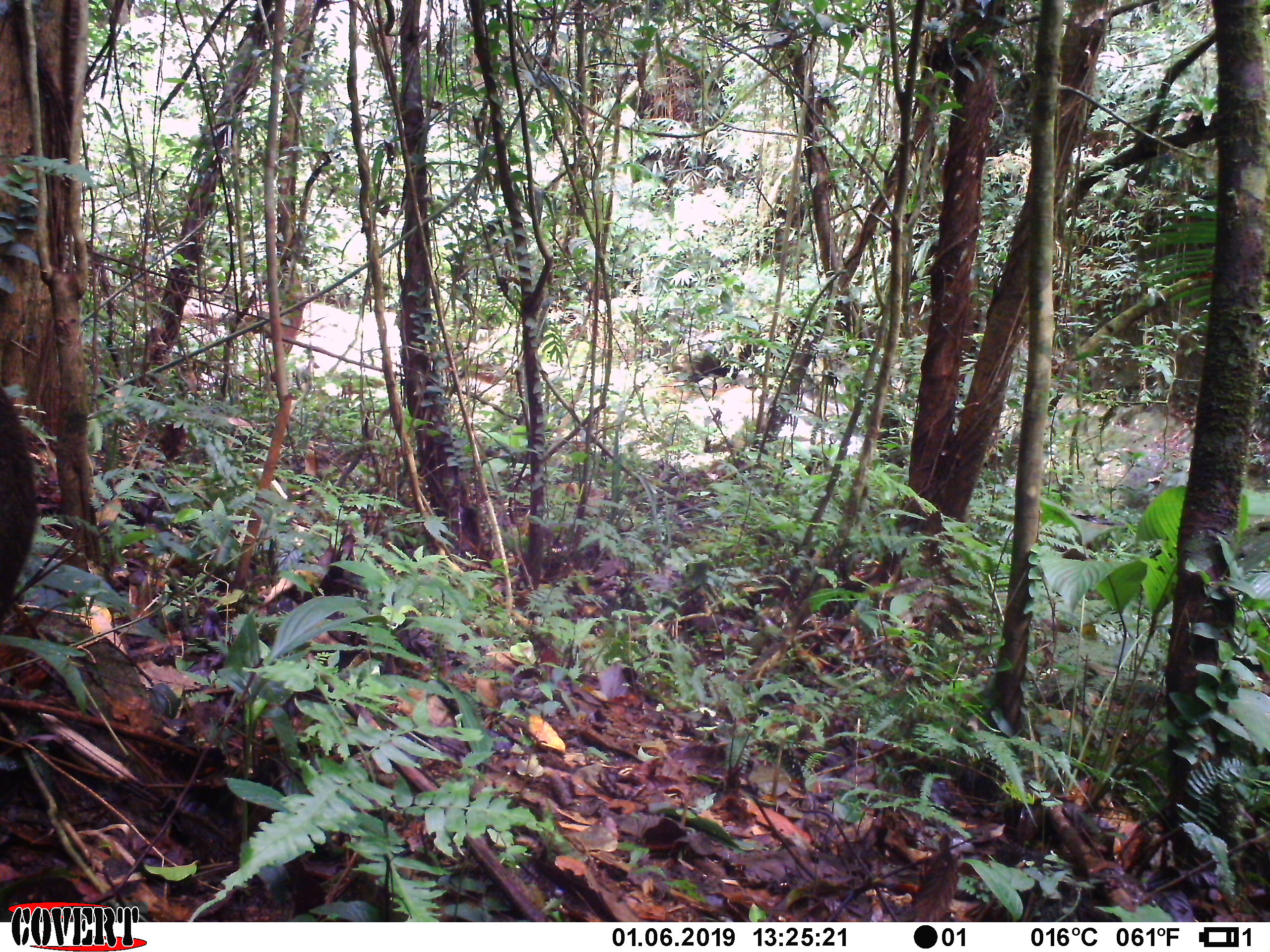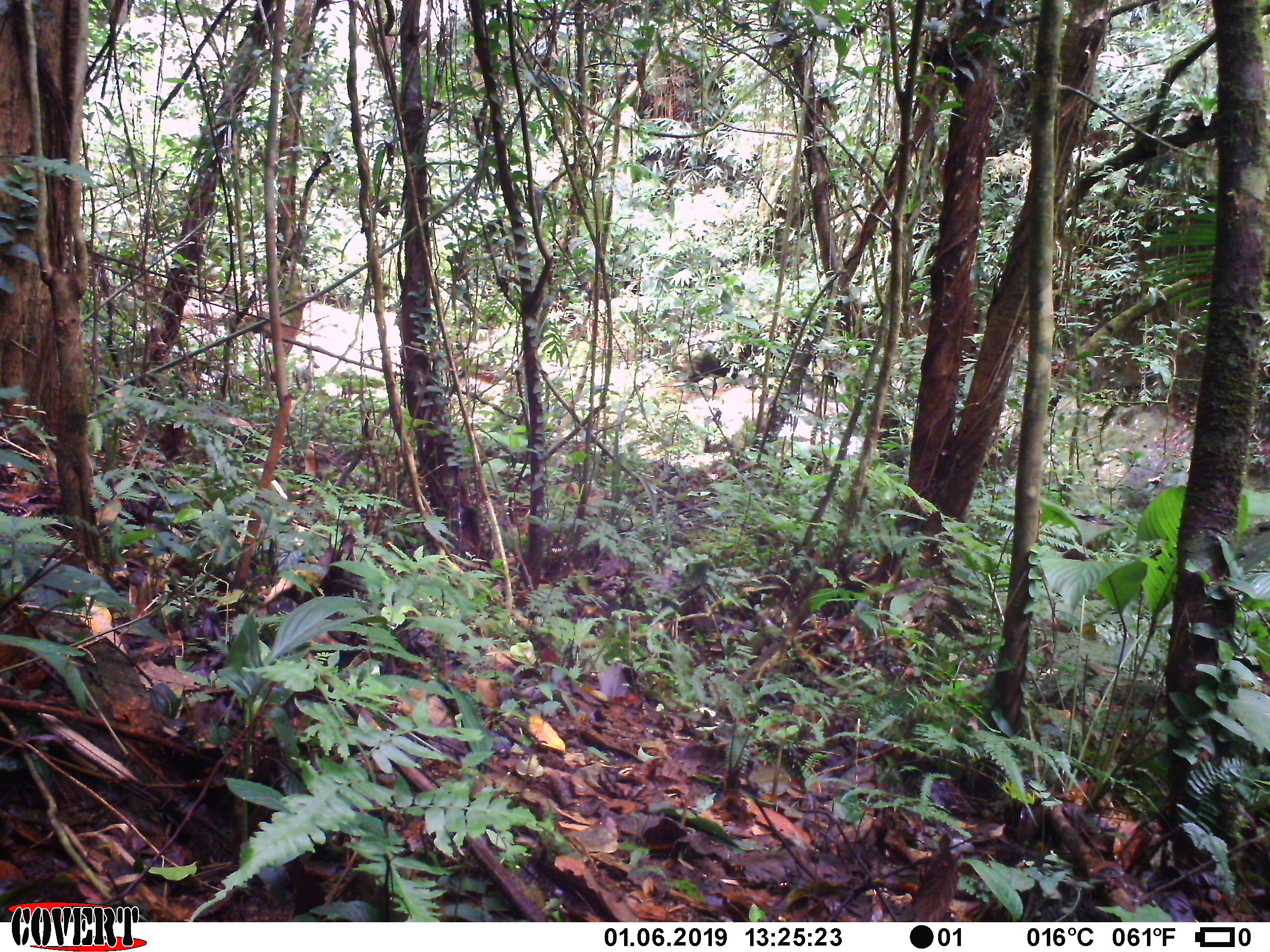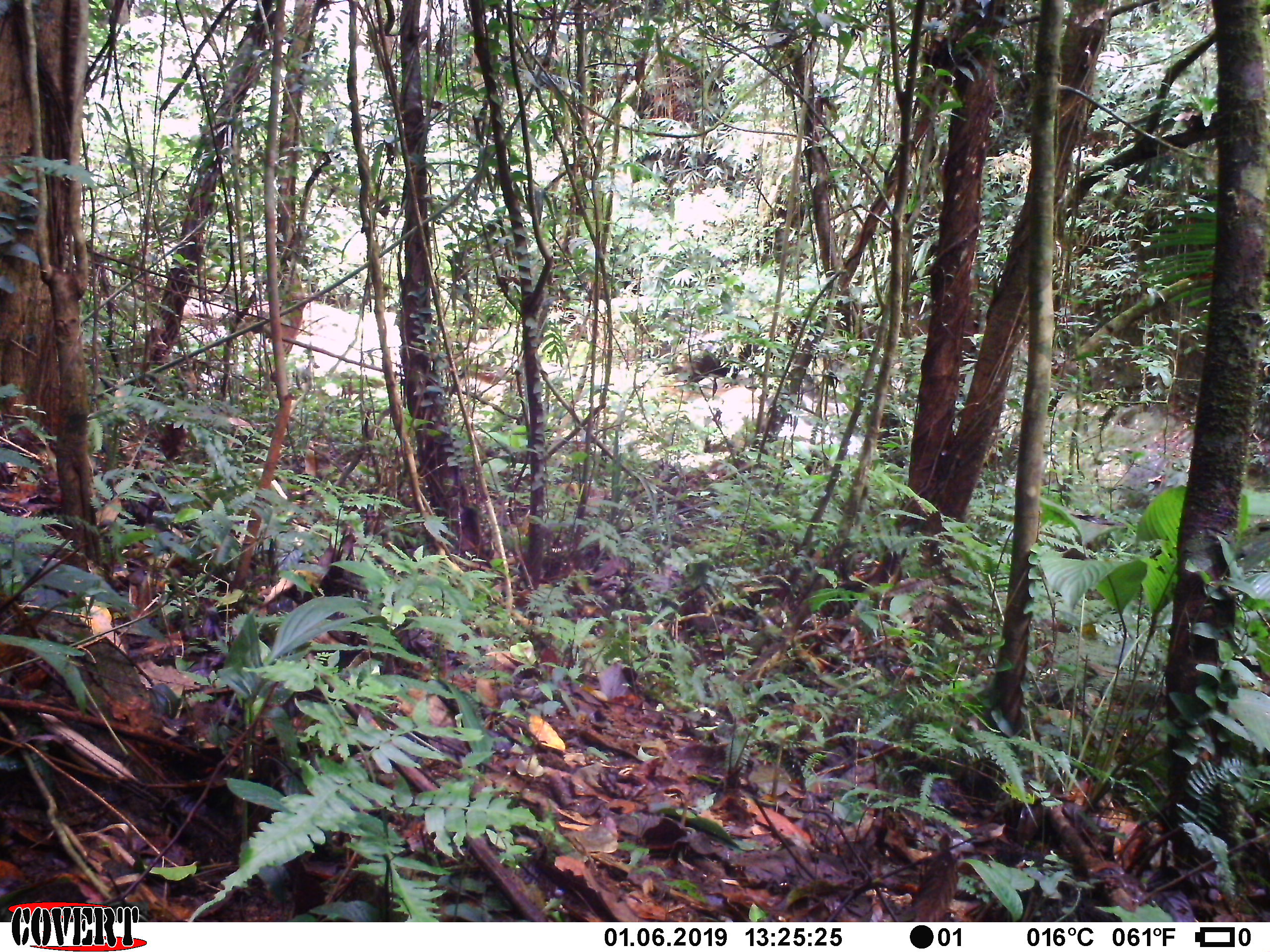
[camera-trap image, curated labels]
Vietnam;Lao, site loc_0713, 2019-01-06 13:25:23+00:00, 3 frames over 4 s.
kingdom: Animalia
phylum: Chordata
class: Mammalia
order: Artiodactyla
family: Suidae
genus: Sus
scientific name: Sus scrofa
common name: eurasian wild pig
Eurasian wild pig (Sus scrofa). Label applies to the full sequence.